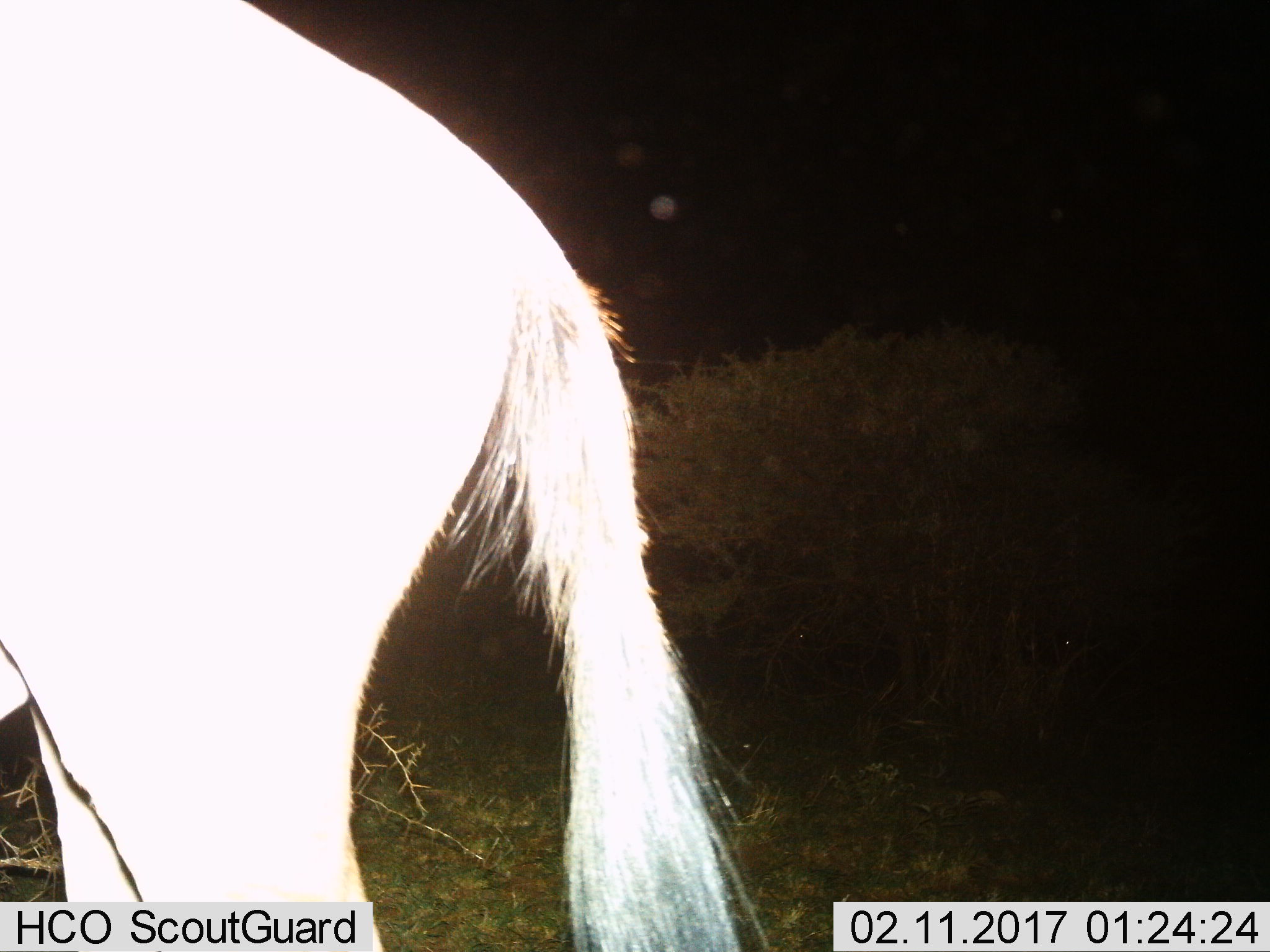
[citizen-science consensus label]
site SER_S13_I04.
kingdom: Animalia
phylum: Chordata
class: Mammalia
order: Artiodactyla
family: Bovidae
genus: Connochaetes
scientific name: Connochaetes taurinus taurinus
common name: blue wildebeest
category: wildebeestblue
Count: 1.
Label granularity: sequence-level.